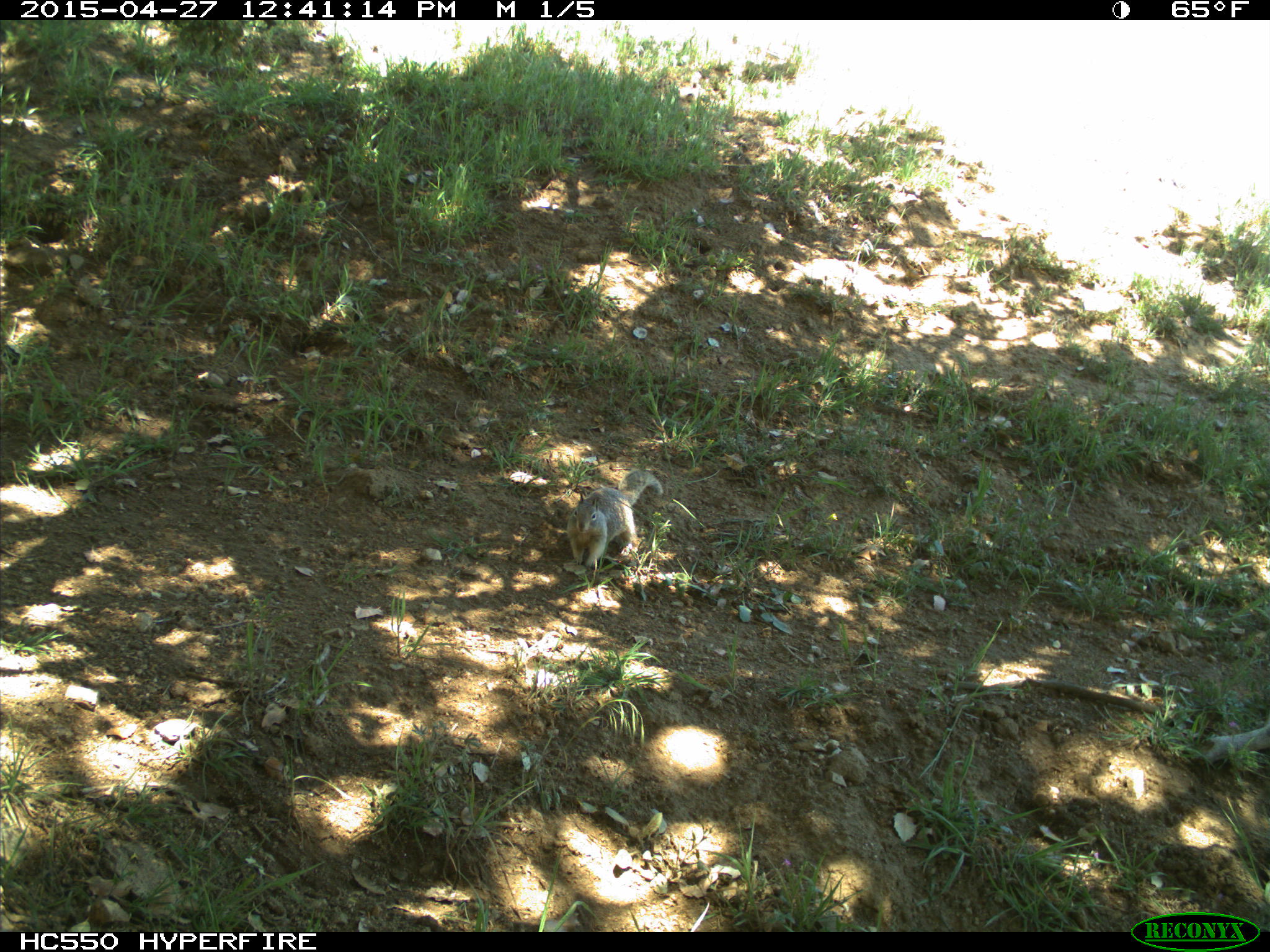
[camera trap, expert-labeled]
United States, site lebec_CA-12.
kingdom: Animalia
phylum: Chordata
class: Mammalia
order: Rodentia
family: Sciuridae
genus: Otospermophilus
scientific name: Otospermophilus beecheyi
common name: california ground squirrel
Otospermophilus beecheyi (california ground squirrel).